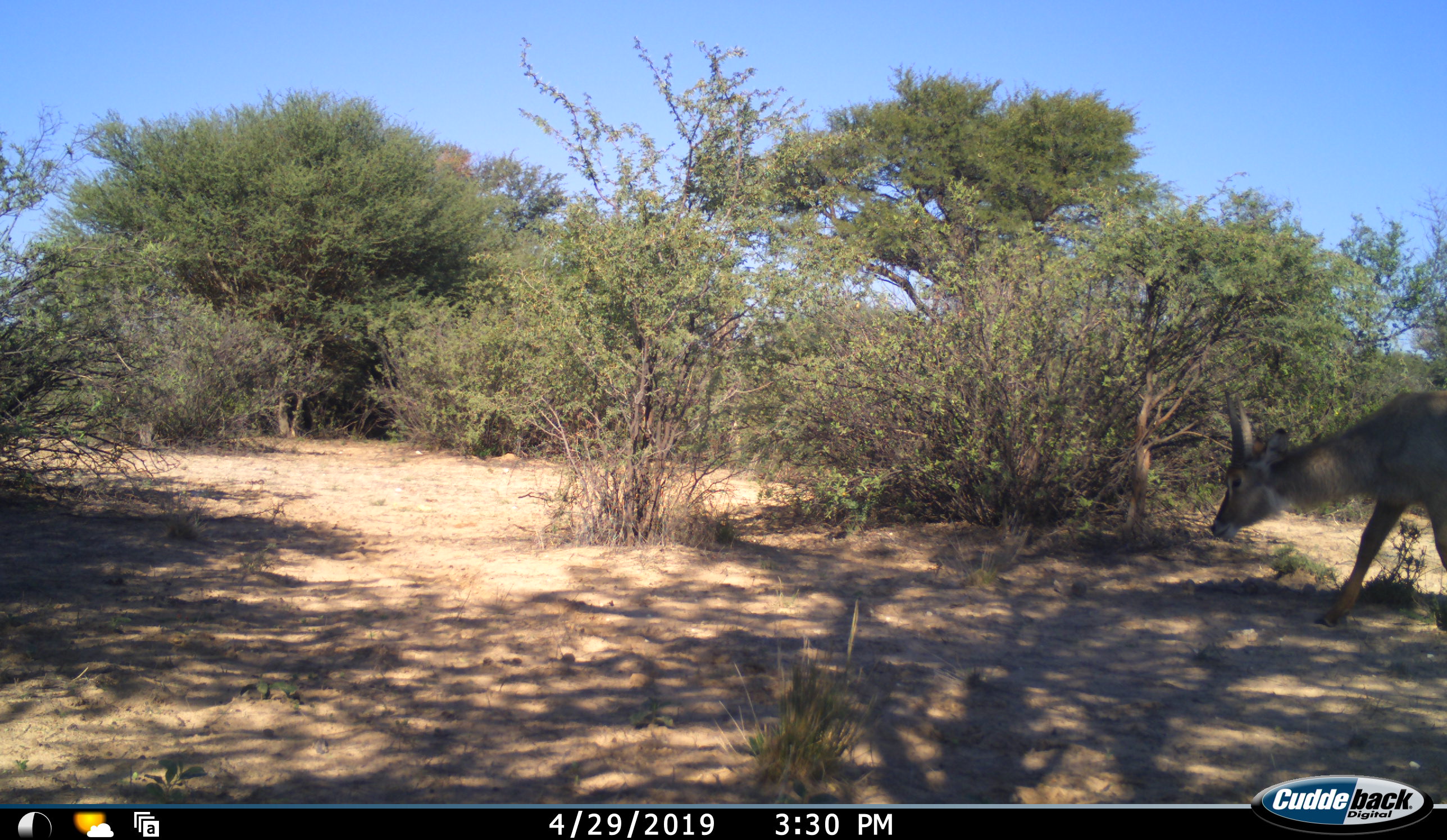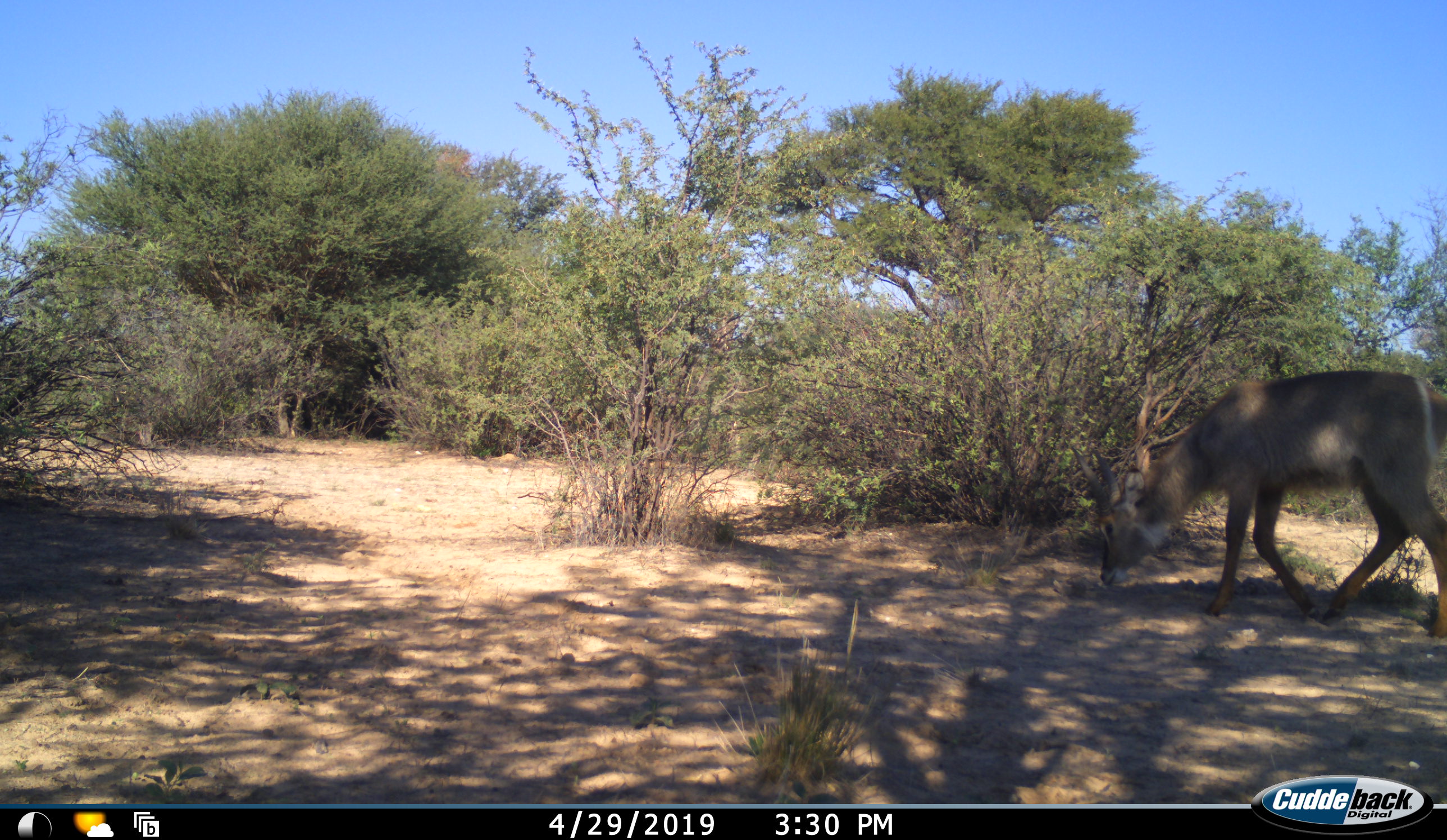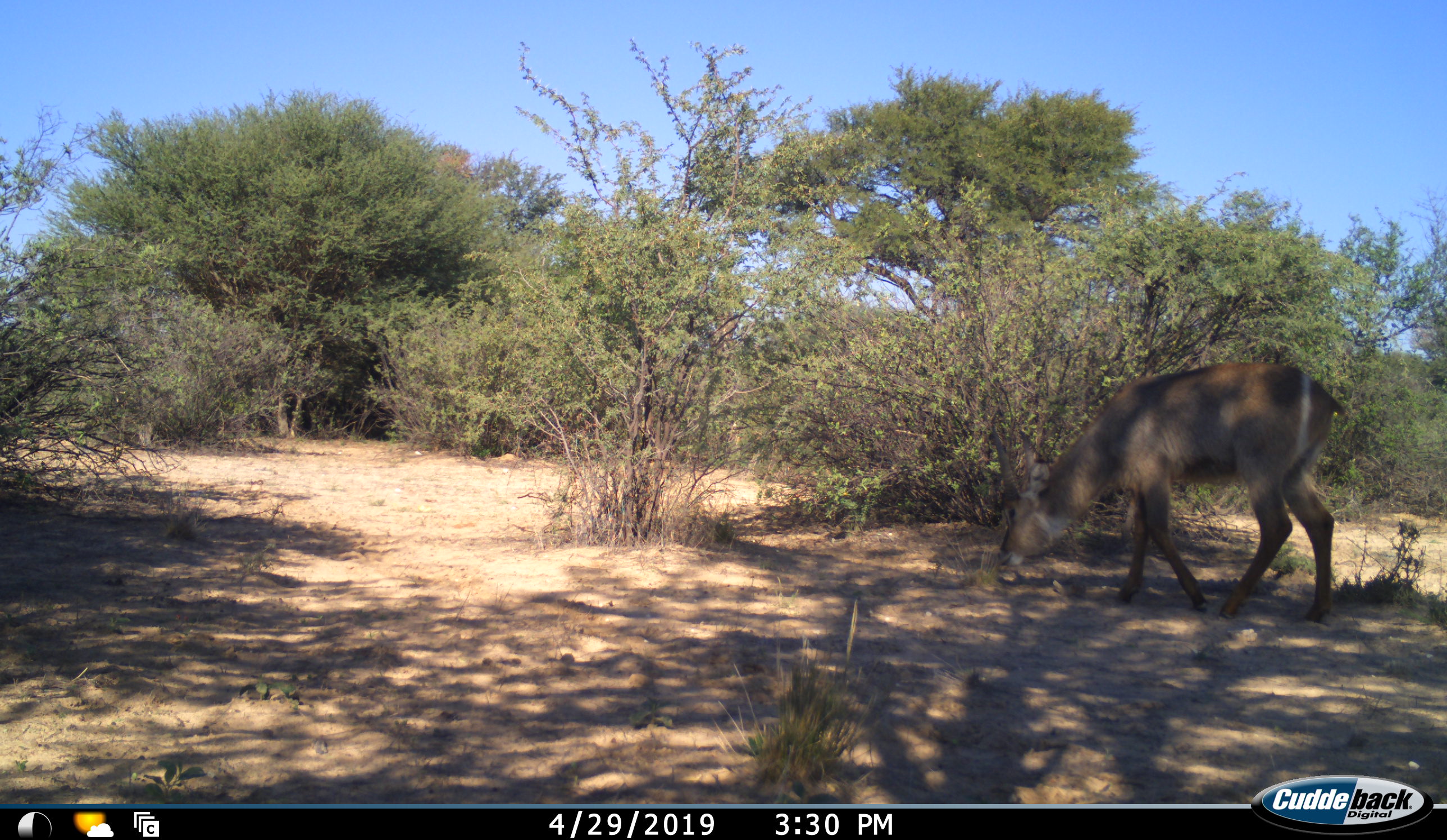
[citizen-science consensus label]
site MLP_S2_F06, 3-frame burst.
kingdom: Animalia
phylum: Chordata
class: Mammalia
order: Artiodactyla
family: Bovidae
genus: Kobus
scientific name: Kobus ellipsiprymnus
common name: waterbuck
Waterbuck (Kobus ellipsiprymnus), count 1. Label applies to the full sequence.